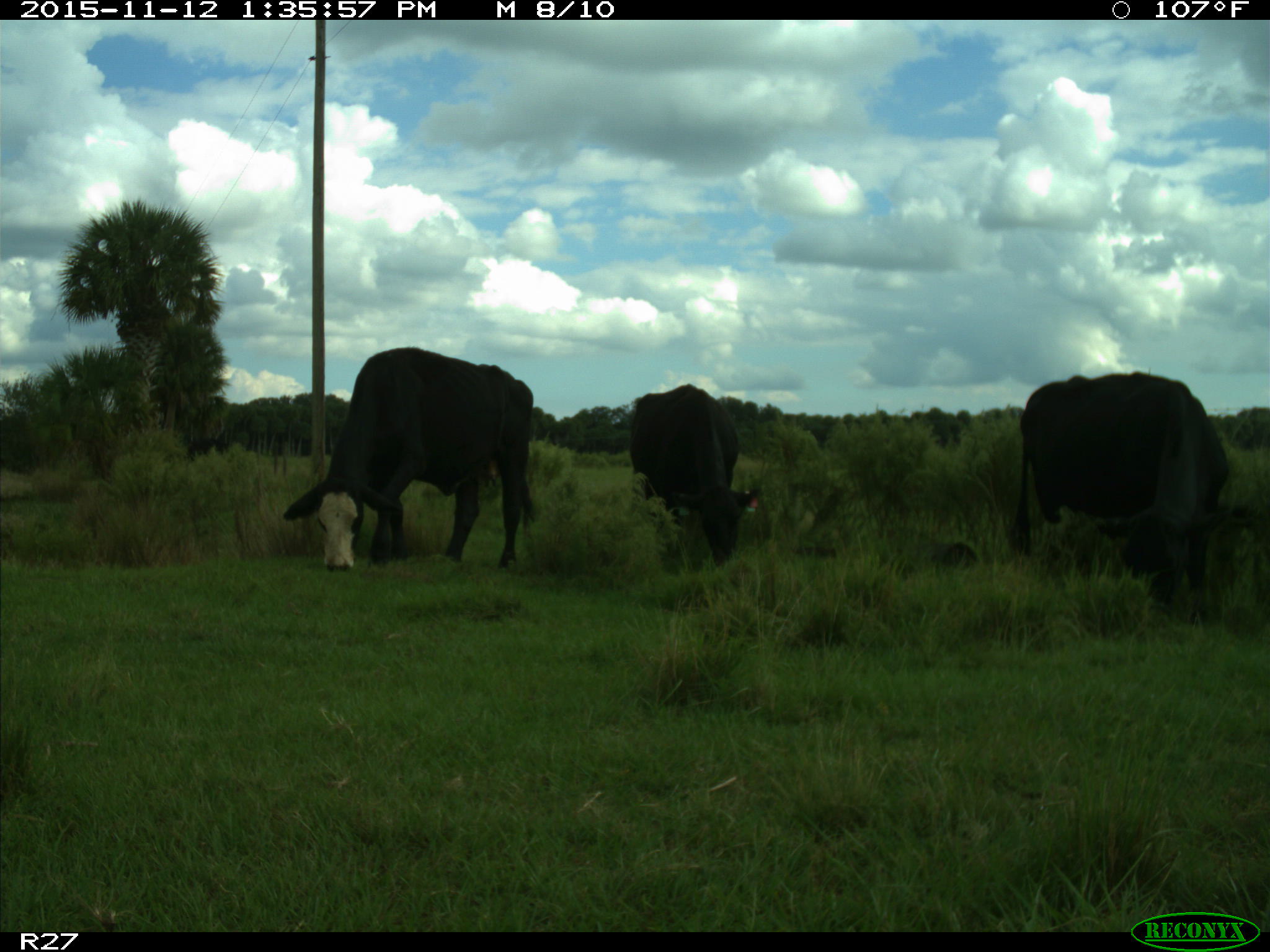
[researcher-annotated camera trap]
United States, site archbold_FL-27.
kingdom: Animalia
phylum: Chordata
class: Mammalia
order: Artiodactyla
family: Bovidae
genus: Bos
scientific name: Bos taurus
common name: domestic cow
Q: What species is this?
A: Bos taurus (domestic cow).